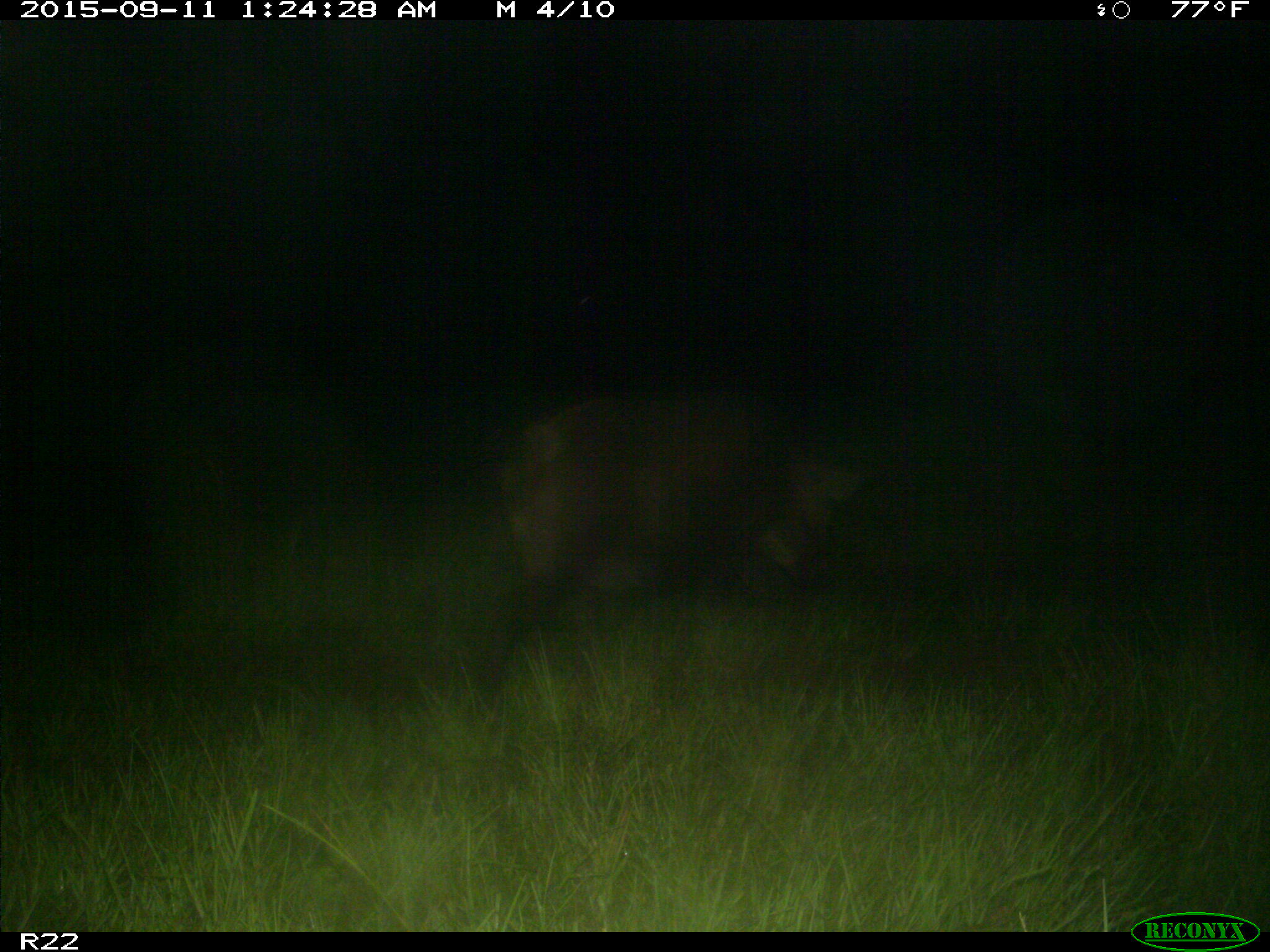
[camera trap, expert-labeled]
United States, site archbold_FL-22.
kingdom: Animalia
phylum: Chordata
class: Mammalia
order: Artiodactyla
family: Suidae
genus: Sus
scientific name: Sus scrofa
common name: wild boar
Sus scrofa (wild boar).